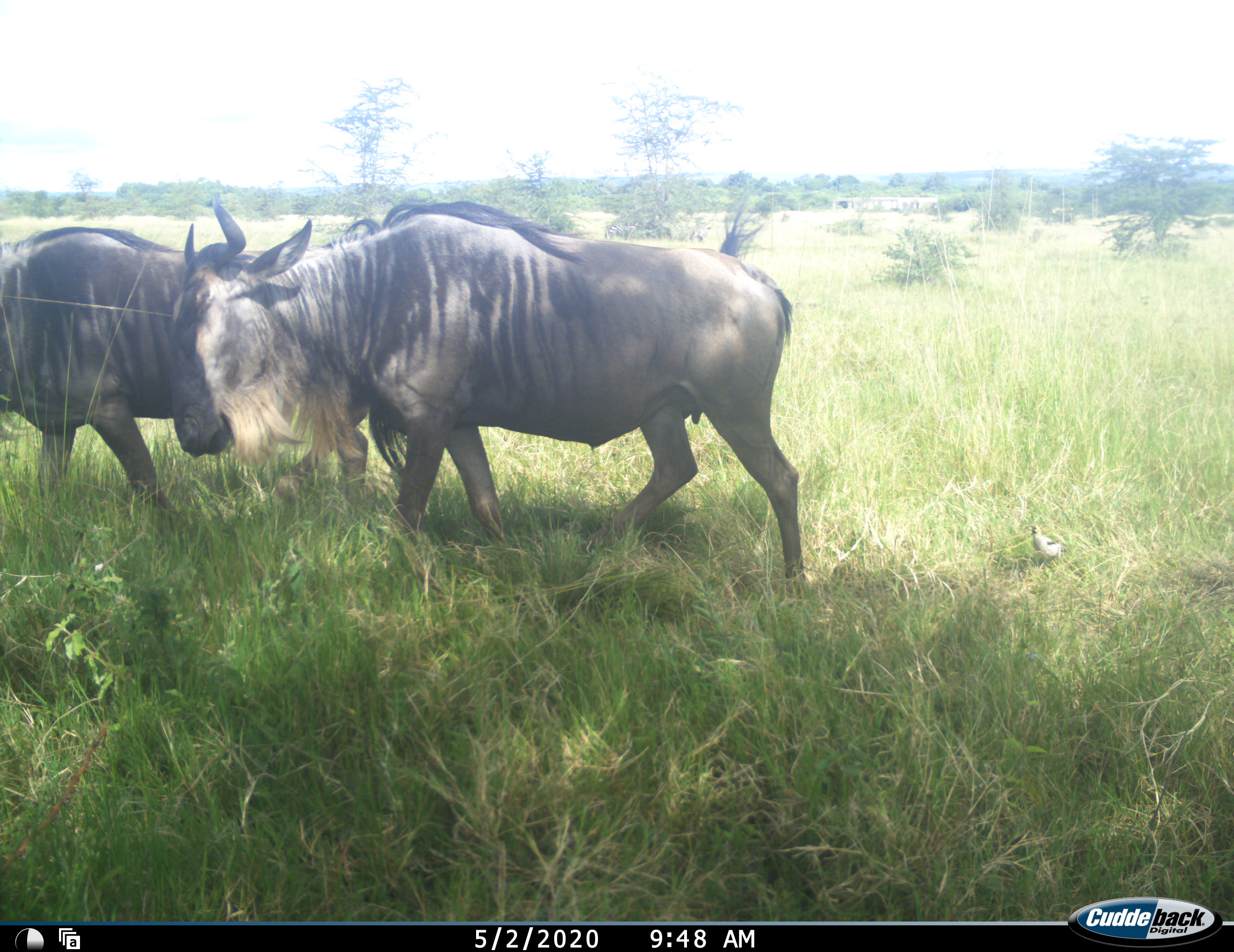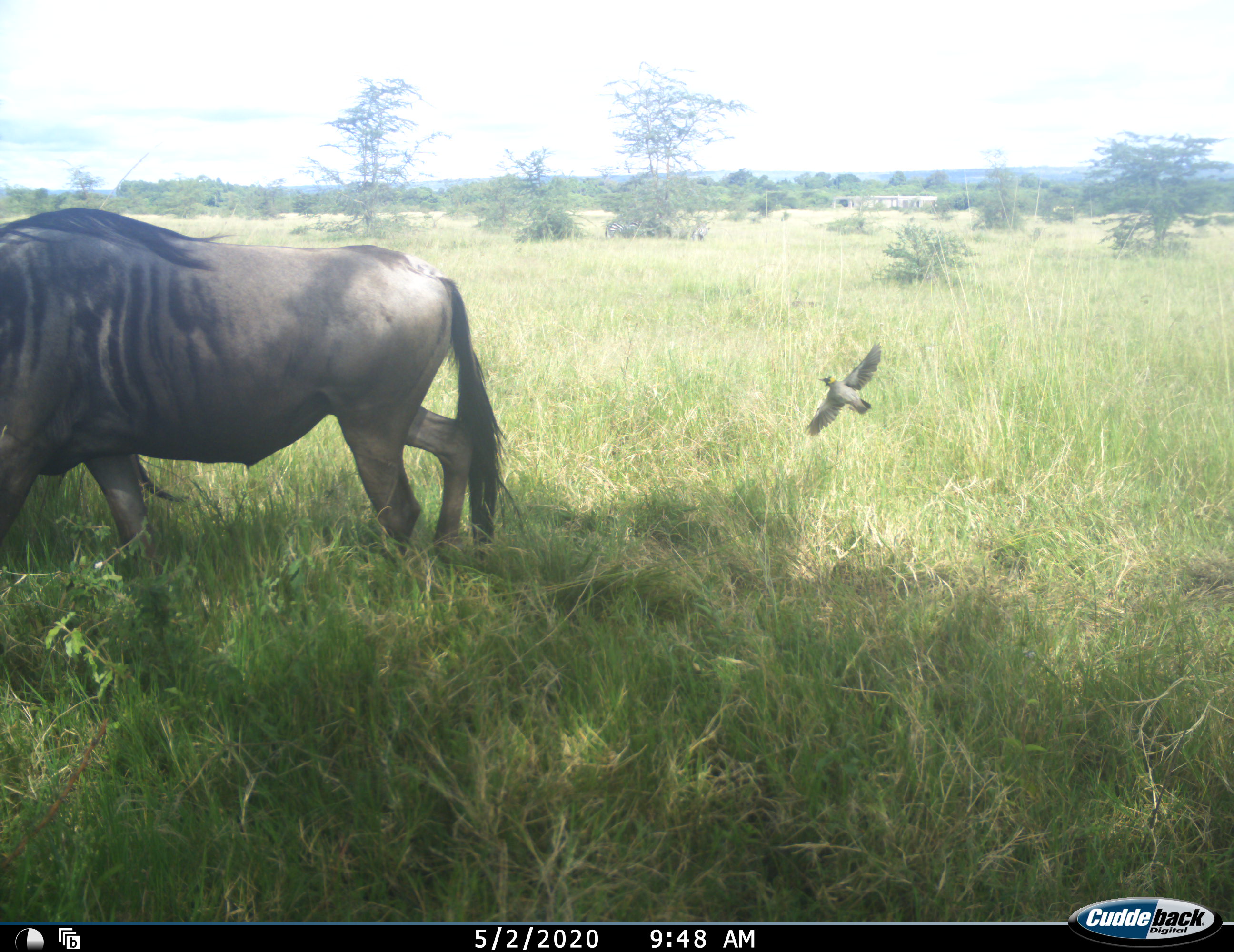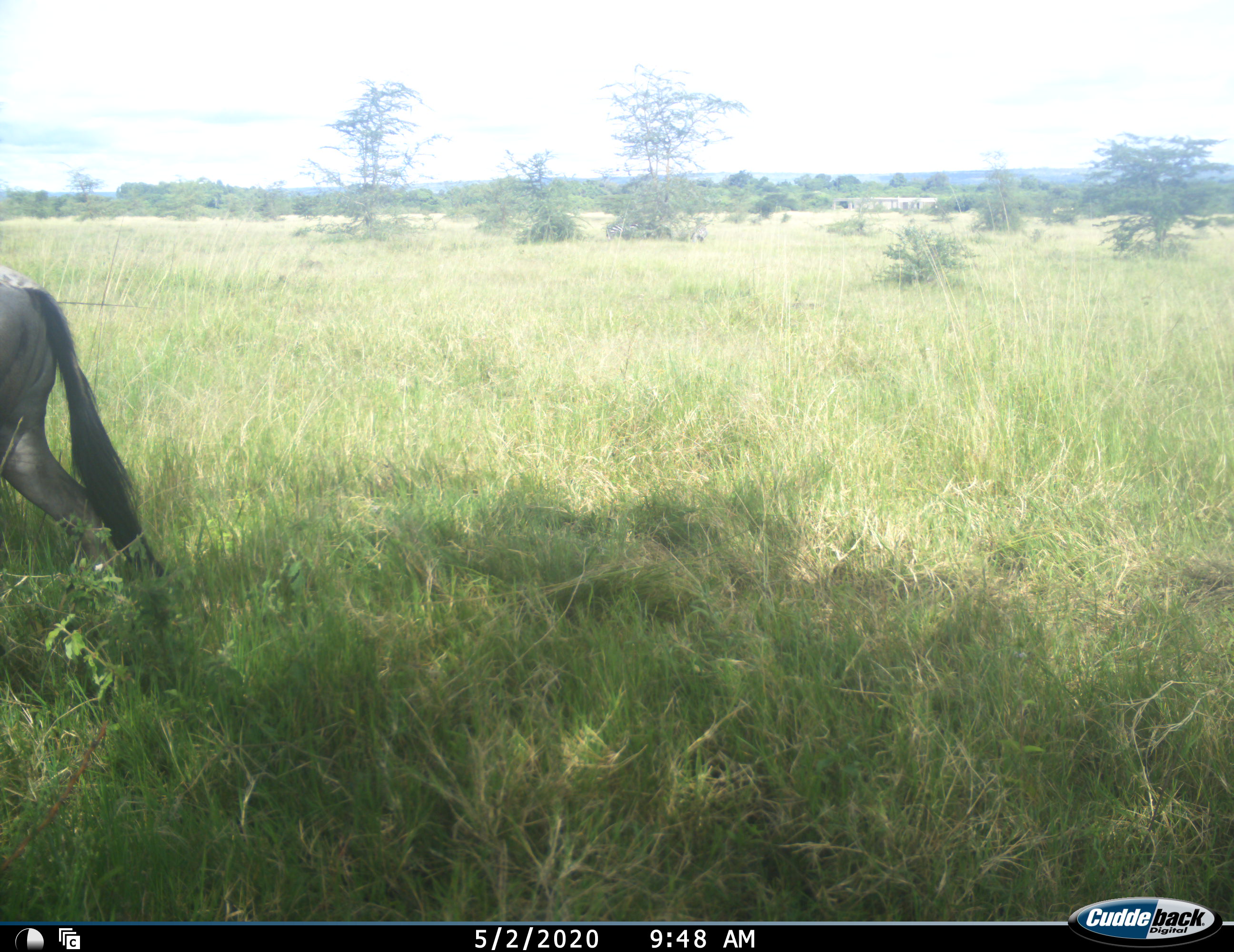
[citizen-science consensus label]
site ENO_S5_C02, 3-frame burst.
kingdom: Animalia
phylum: Chordata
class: Aves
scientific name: Aves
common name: bird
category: birdother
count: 1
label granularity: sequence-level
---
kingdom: Animalia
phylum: Chordata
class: Mammalia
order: Artiodactyla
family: Bovidae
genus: Connochaetes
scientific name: Connochaetes taurinus taurinus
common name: blue wildebeest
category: wildebeestblue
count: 2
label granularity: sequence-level